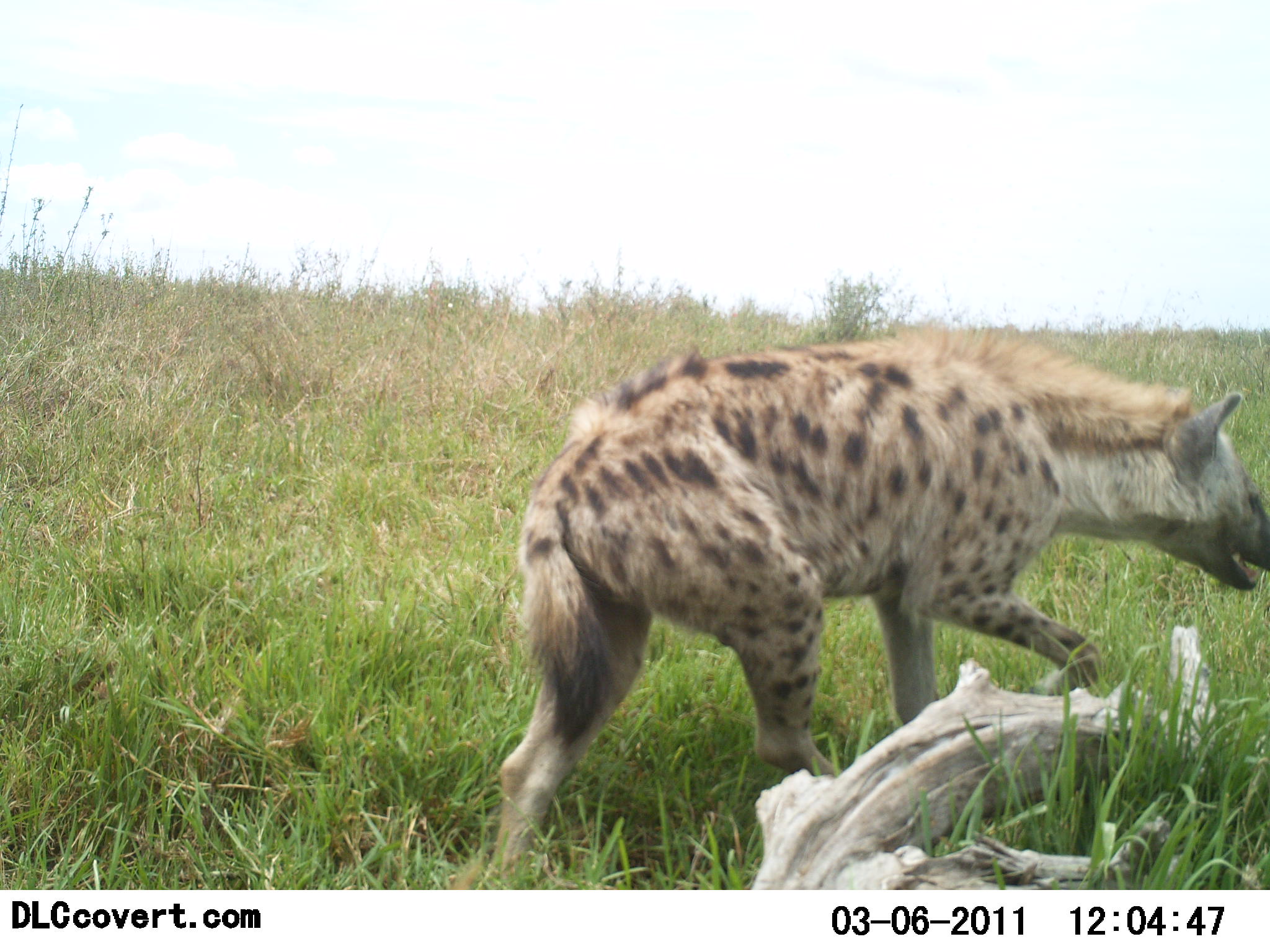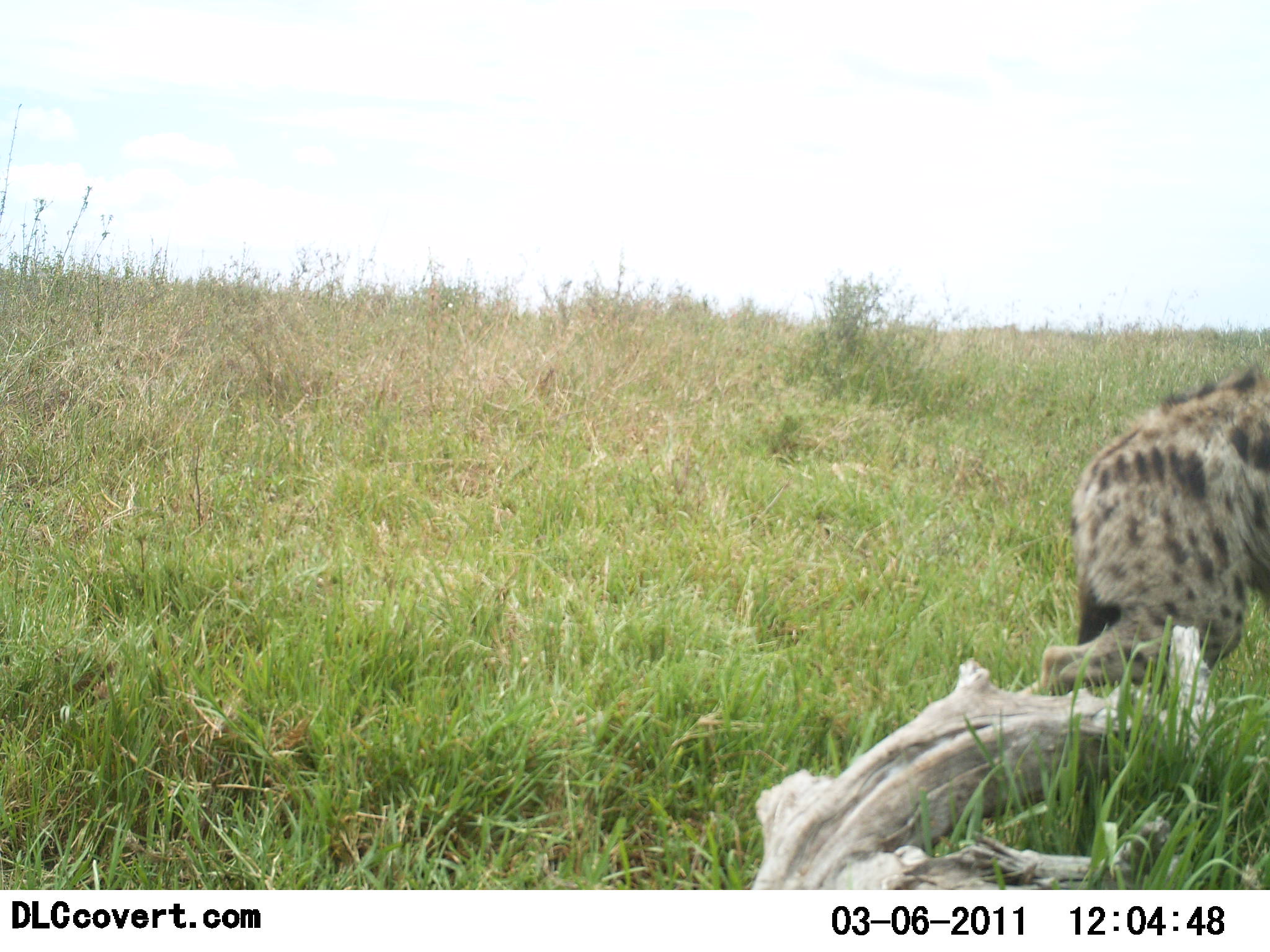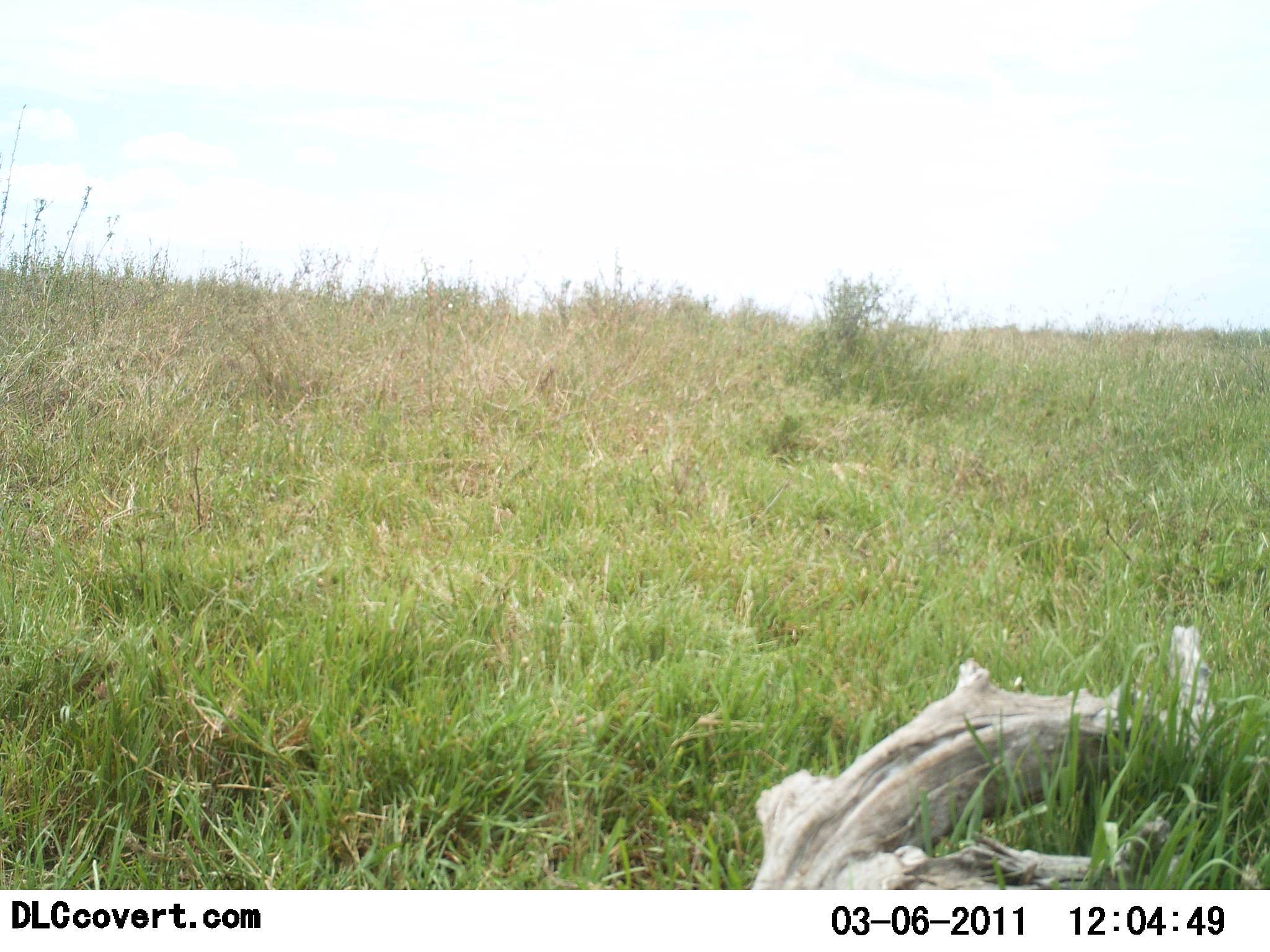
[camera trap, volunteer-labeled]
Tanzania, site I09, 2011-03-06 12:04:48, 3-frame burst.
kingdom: Animalia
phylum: Chordata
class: Mammalia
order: Carnivora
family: Hyaenidae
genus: Crocuta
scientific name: Crocuta crocuta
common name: spotted hyena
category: hyenaspotted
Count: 1.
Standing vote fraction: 0%.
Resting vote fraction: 0%.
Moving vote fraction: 100%.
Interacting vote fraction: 0%.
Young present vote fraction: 0%.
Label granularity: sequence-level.